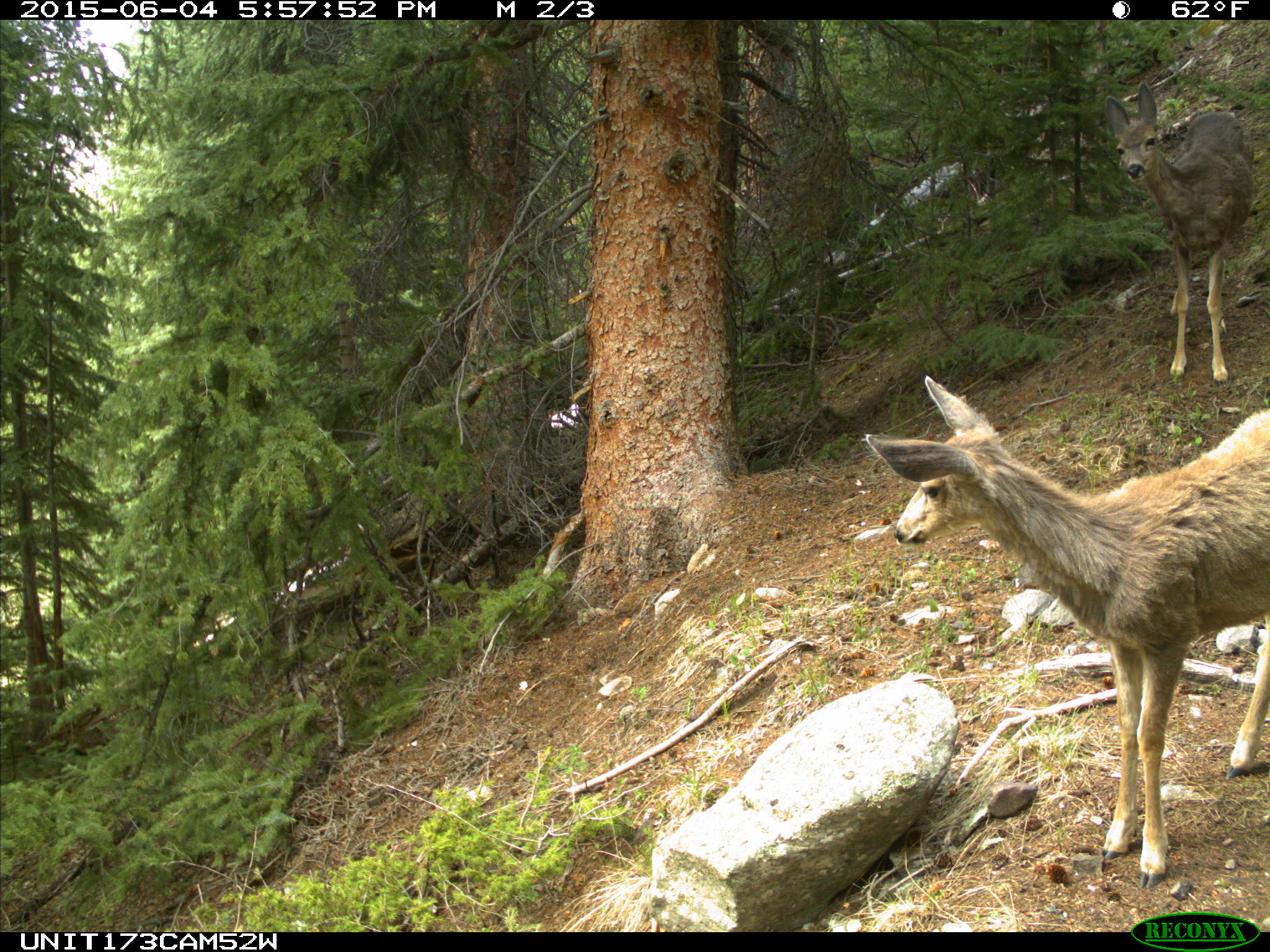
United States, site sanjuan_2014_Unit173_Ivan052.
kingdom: Animalia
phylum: Chordata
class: Mammalia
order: Artiodactyla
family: Cervidae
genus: Odocoileus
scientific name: Odocoileus hemionus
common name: mule deer